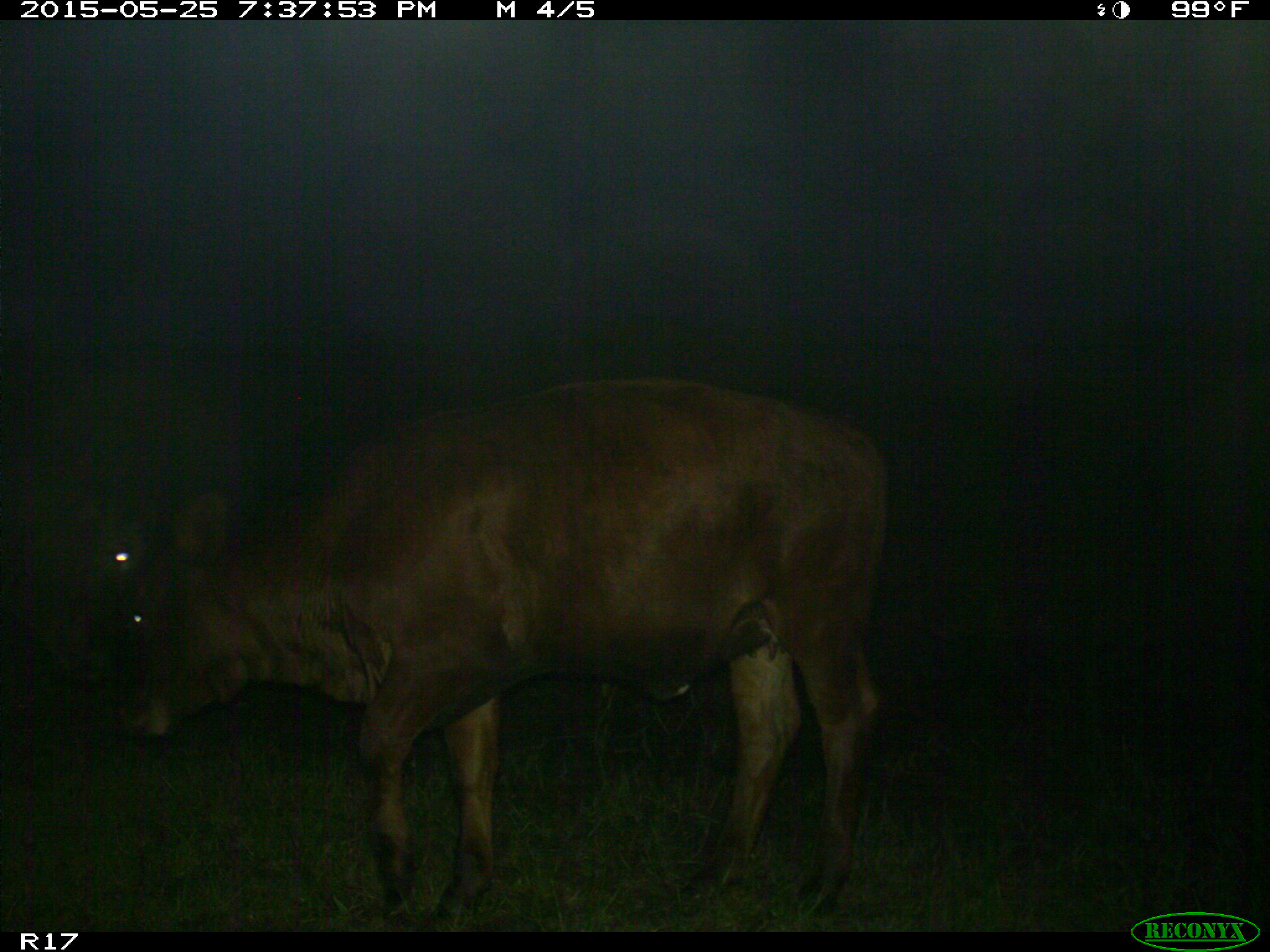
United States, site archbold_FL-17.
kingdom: Animalia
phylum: Chordata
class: Mammalia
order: Artiodactyla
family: Bovidae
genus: Bos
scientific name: Bos taurus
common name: domestic cow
Bos taurus (domestic cow).